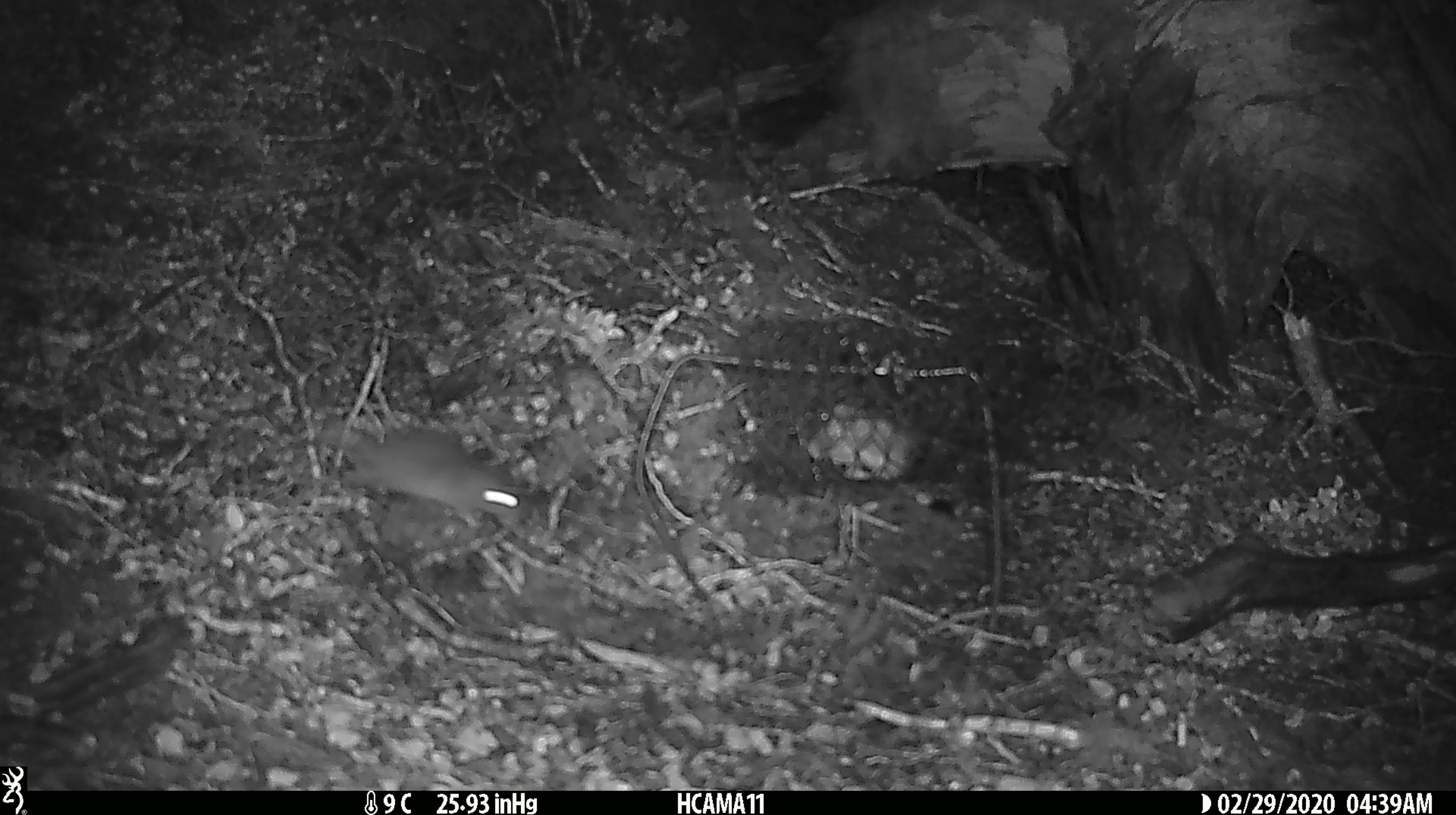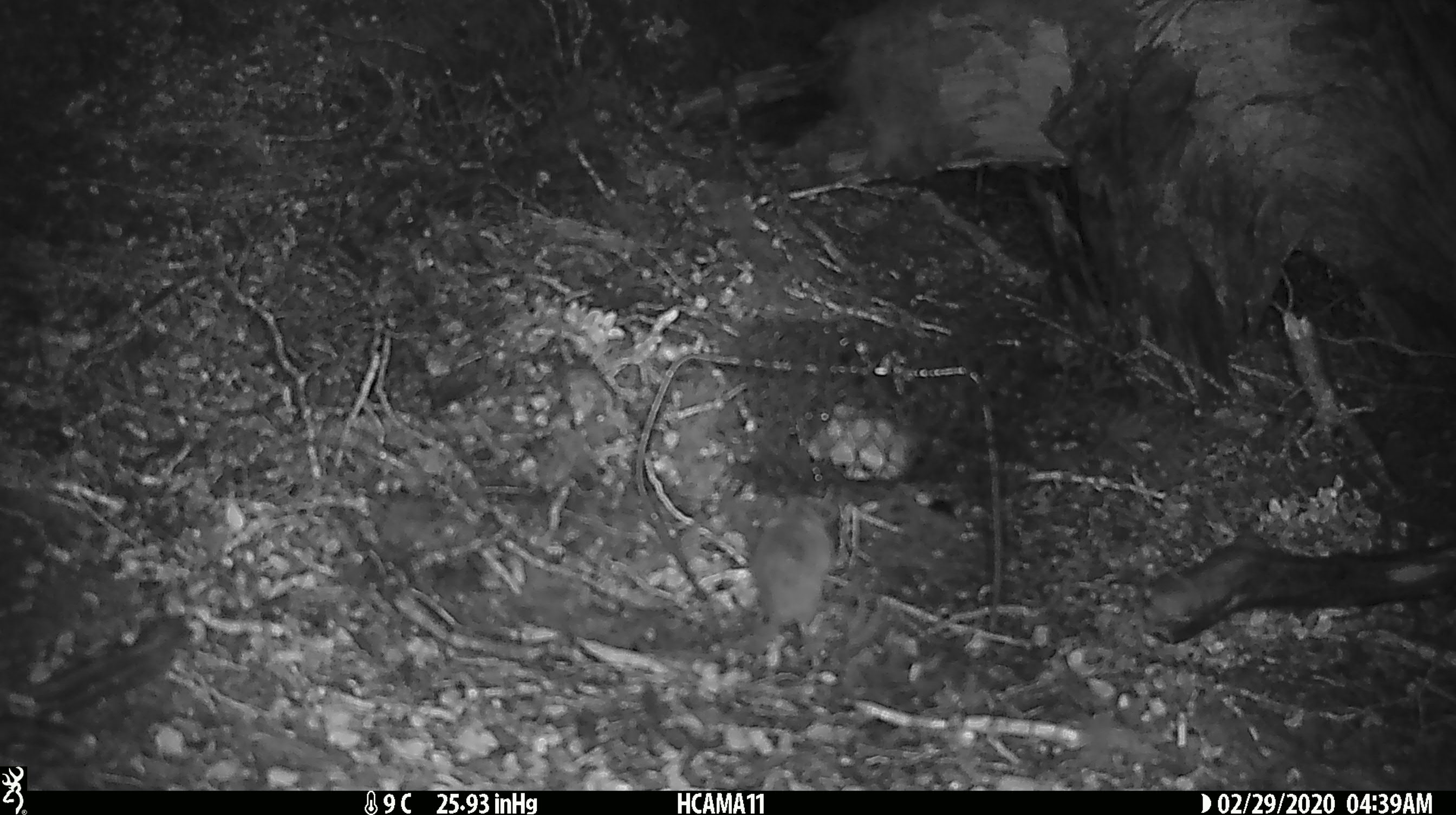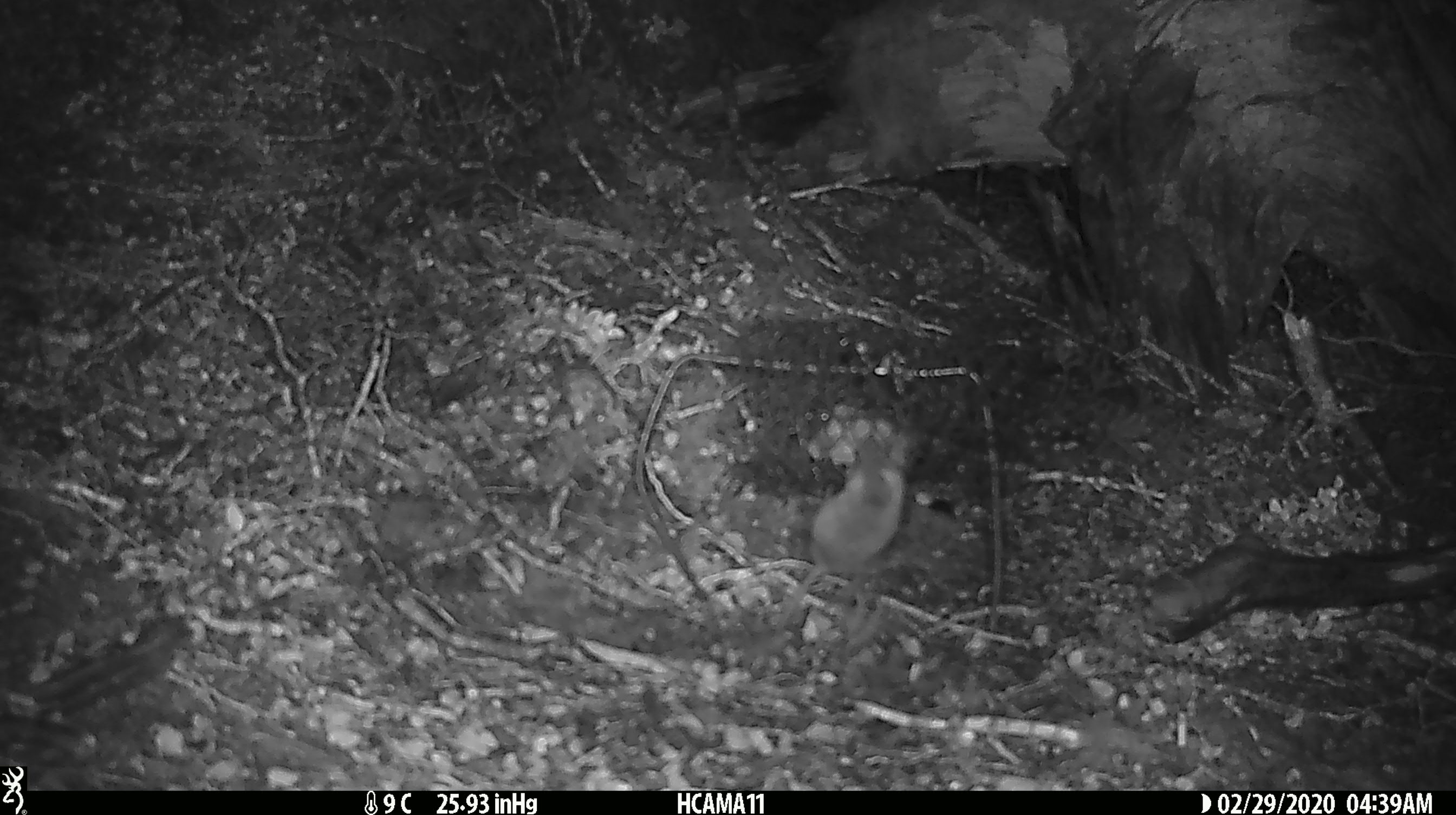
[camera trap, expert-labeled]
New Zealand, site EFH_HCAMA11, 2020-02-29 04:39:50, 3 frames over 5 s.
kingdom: Animalia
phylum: Chordata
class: Mammalia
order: Rodentia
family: Muridae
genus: Mus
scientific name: Mus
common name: mouse